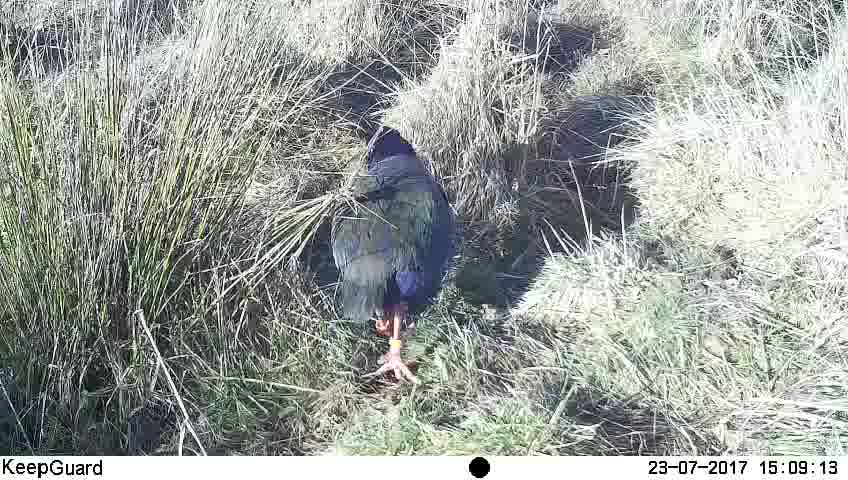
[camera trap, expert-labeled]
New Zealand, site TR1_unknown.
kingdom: Animalia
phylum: Chordata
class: Aves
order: Gruiformes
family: Rallidae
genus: Porphyrio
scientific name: Porphyrio mantelli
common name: takahe